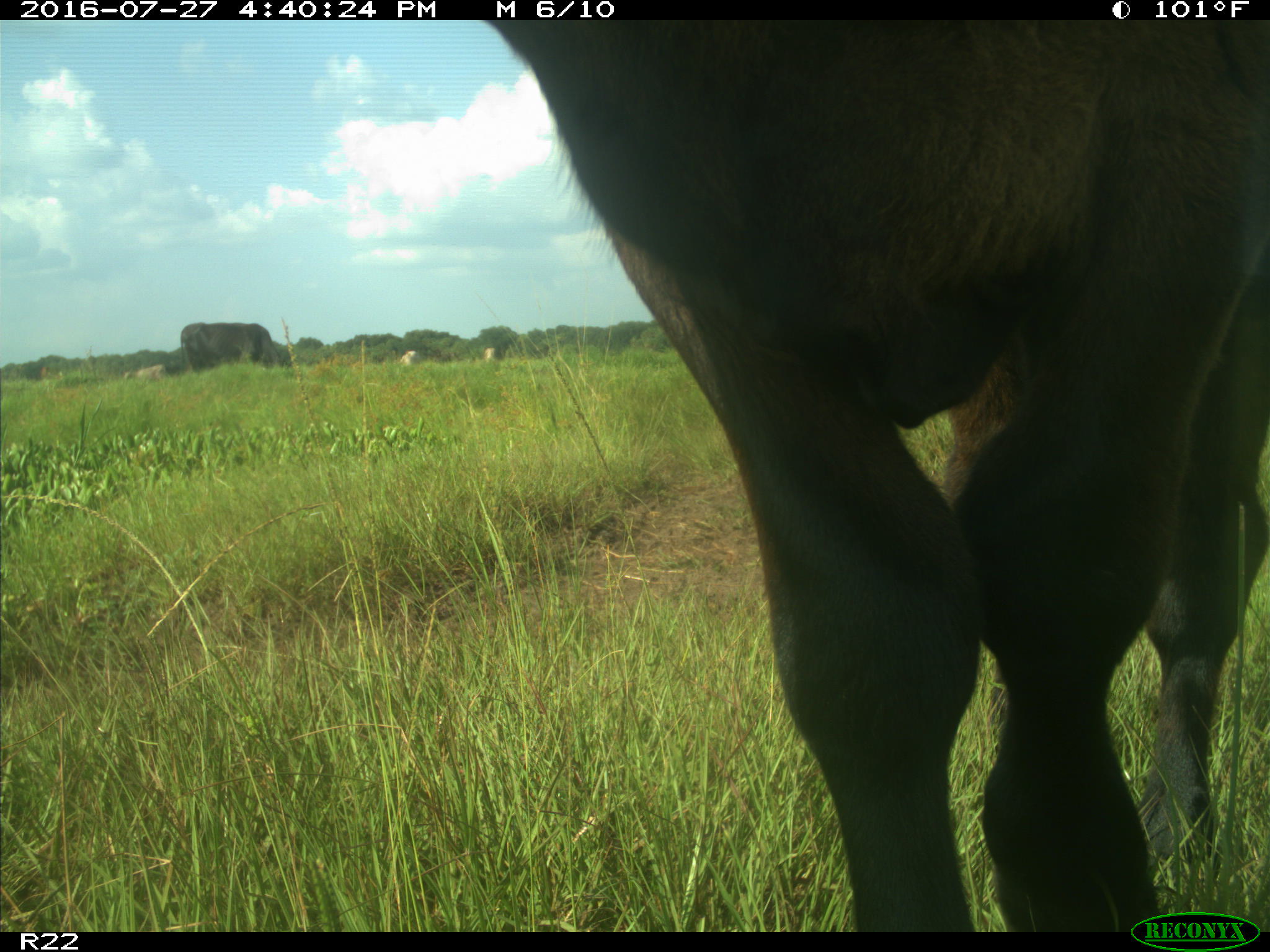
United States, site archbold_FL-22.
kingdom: Animalia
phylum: Chordata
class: Mammalia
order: Artiodactyla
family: Bovidae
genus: Bos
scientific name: Bos taurus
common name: domestic cow